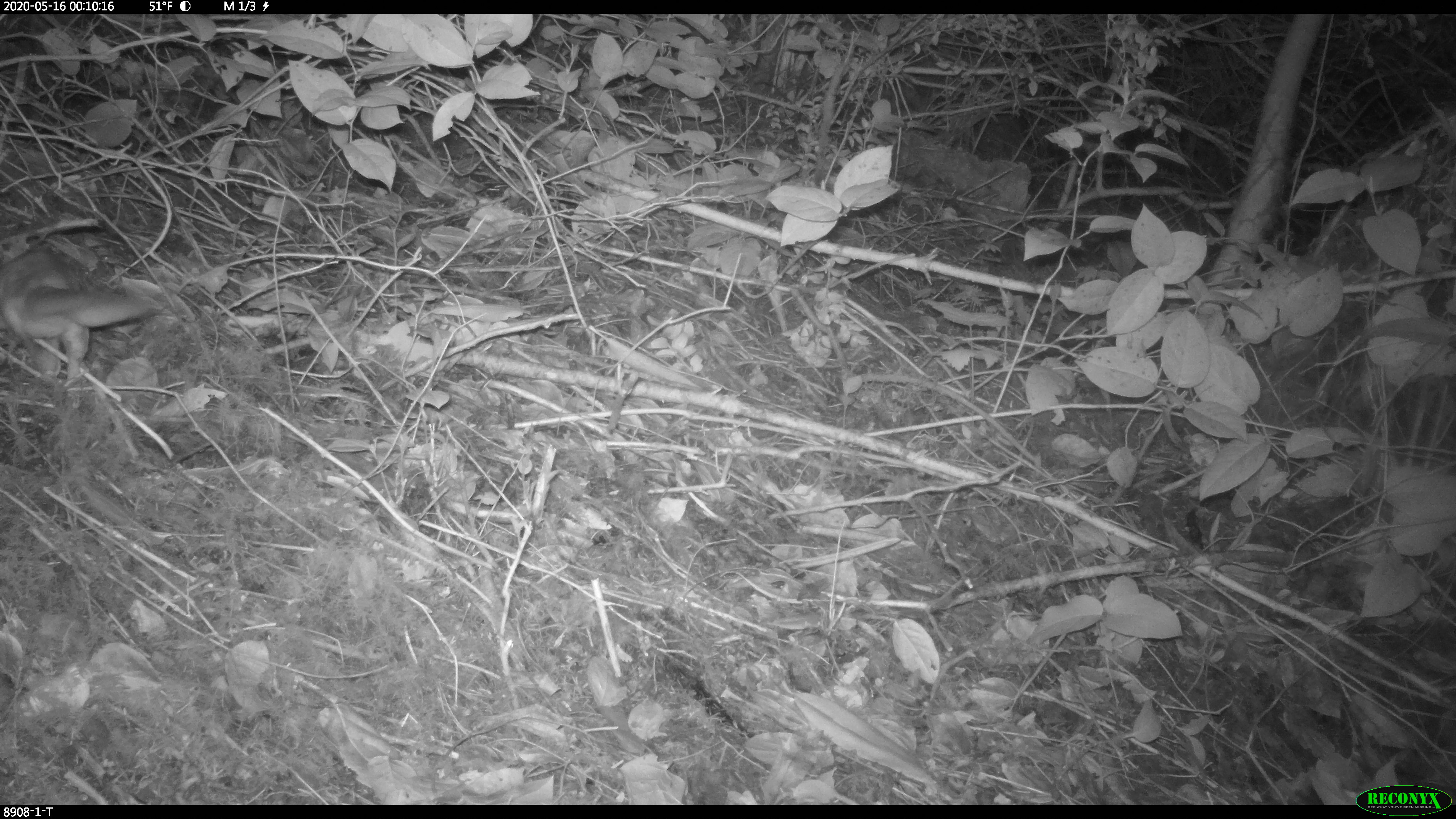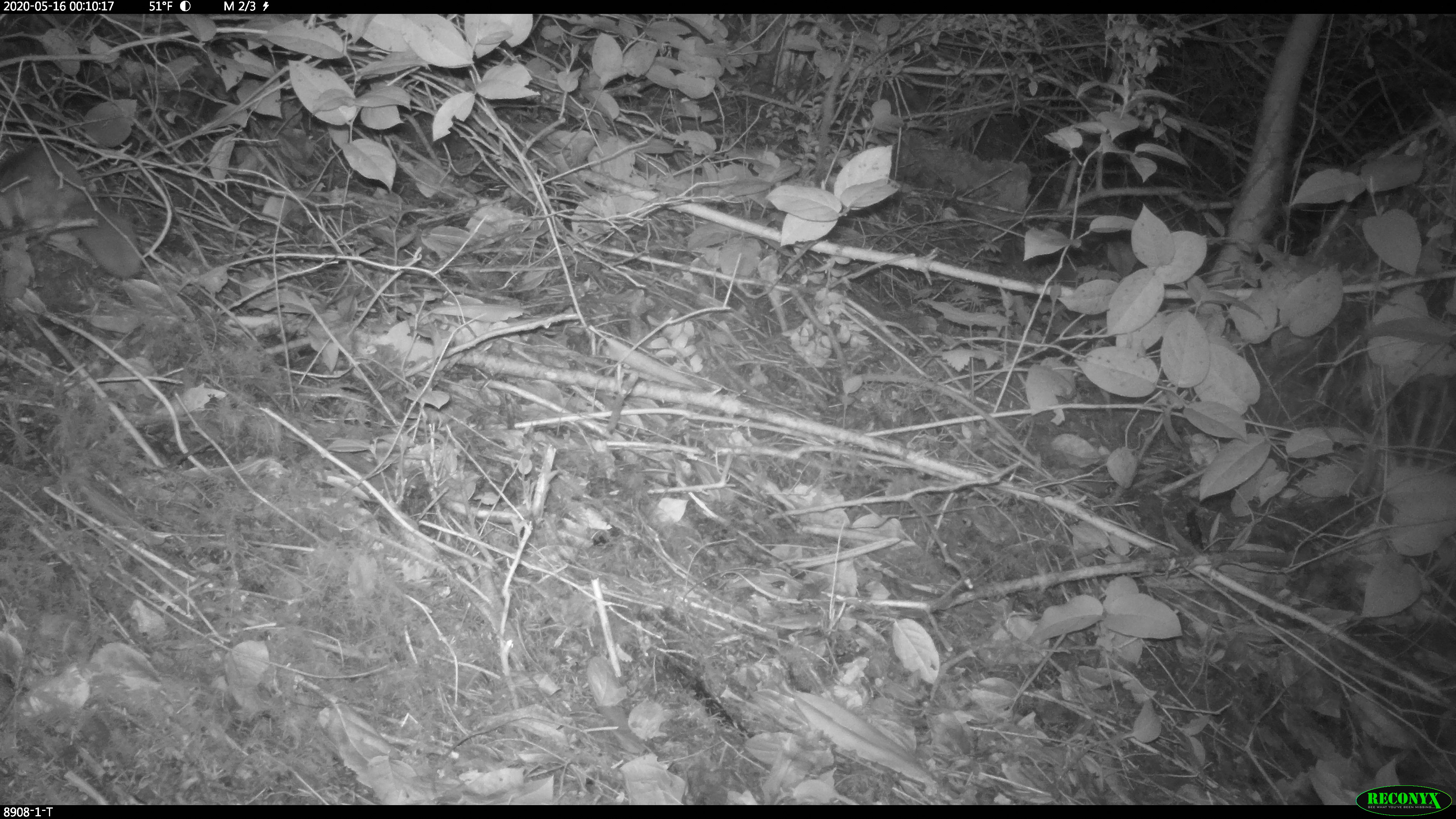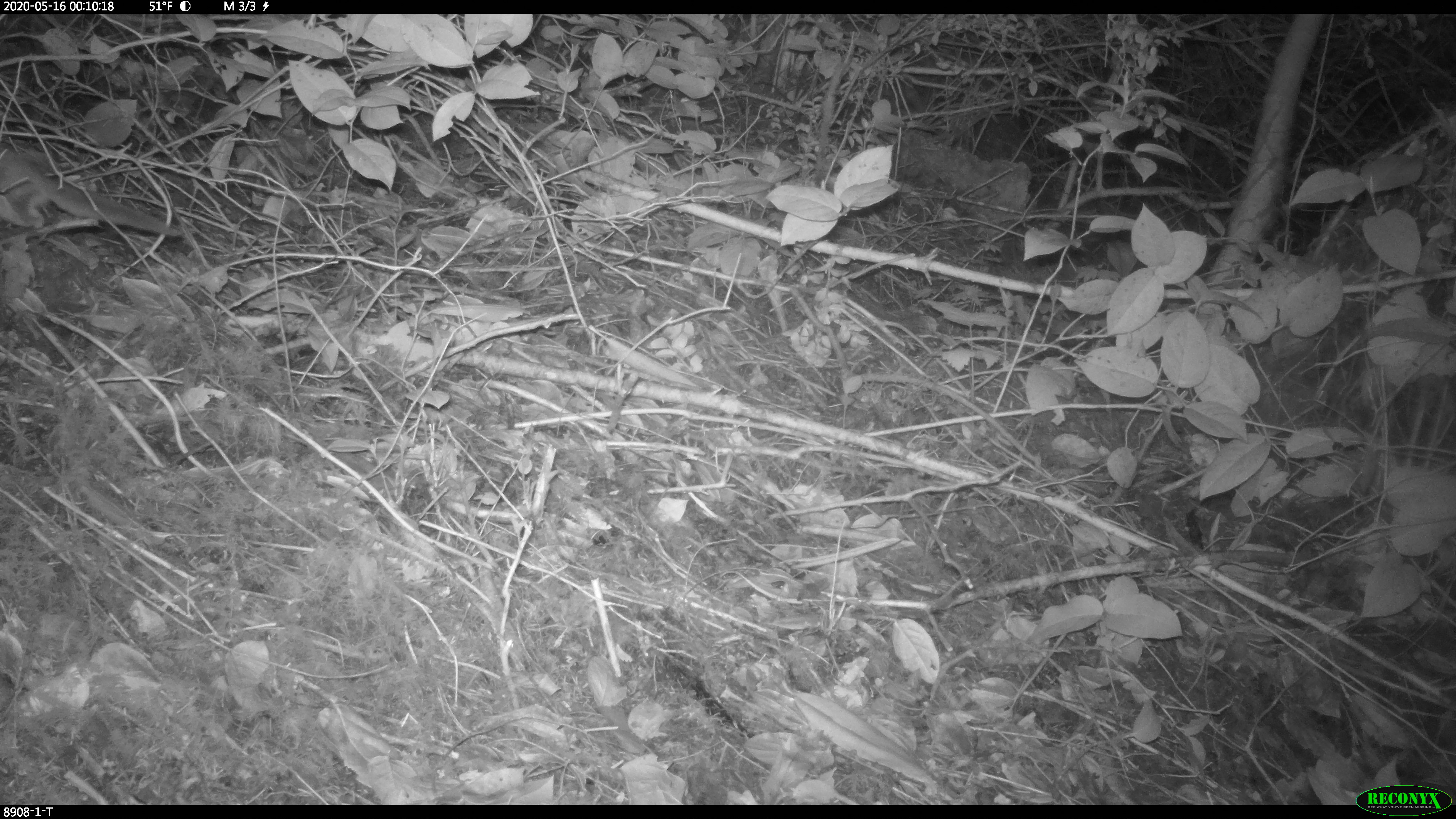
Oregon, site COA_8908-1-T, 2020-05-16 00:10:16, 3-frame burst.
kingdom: Animalia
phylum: Chordata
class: Mammalia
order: Rodentia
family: Sciuridae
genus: Glaucomys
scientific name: Glaucomys oregonensis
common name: humboldt's flying squirrel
Humboldt's flying squirrel (Glaucomys oregonensis).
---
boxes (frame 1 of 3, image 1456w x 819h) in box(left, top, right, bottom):
humboldt's flying squirrel: box(3, 228, 168, 373)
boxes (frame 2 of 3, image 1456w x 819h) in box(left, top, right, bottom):
humboldt's flying squirrel: box(0, 133, 156, 289)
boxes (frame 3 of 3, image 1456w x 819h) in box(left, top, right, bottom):
humboldt's flying squirrel: box(0, 136, 209, 255)